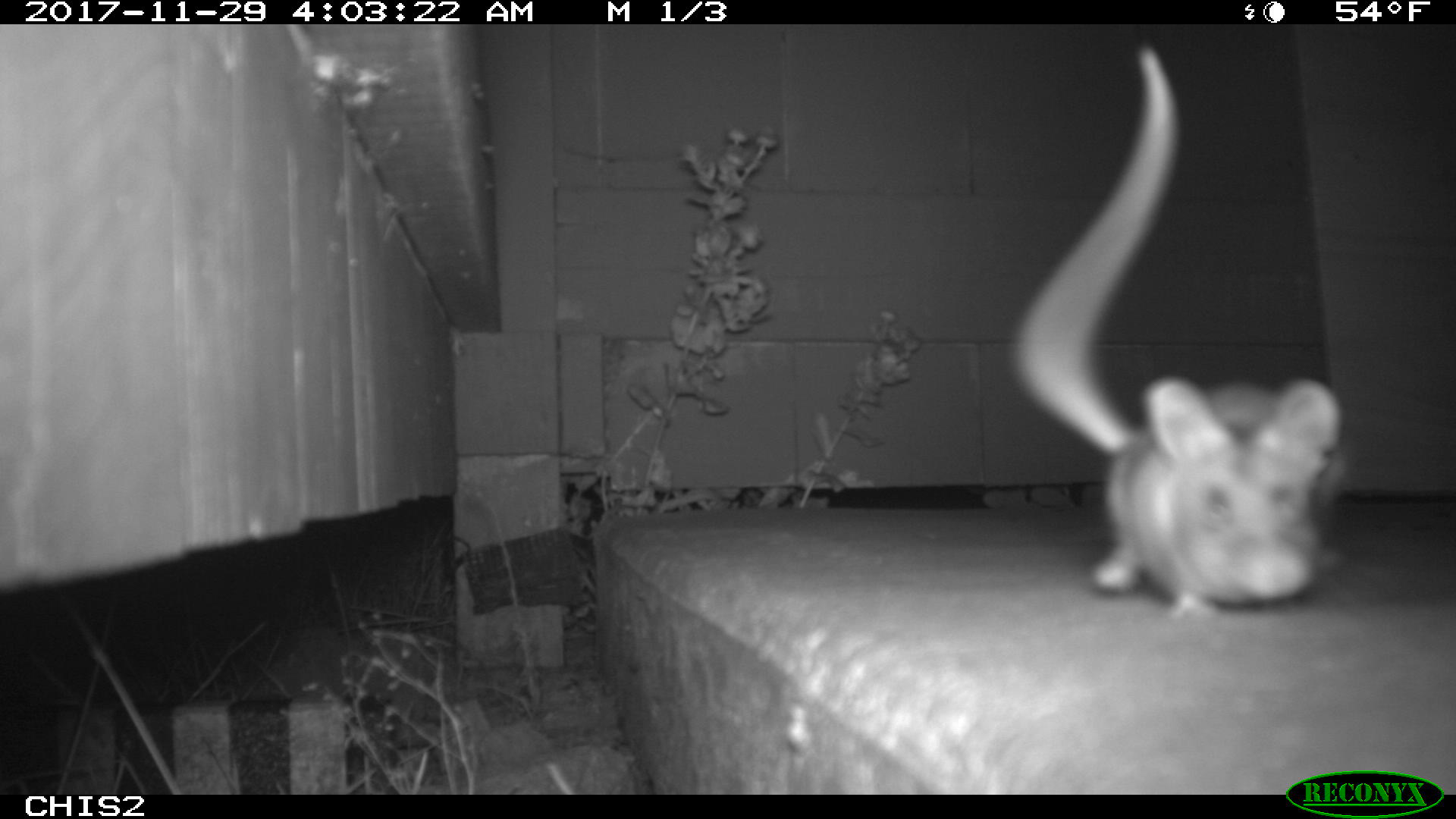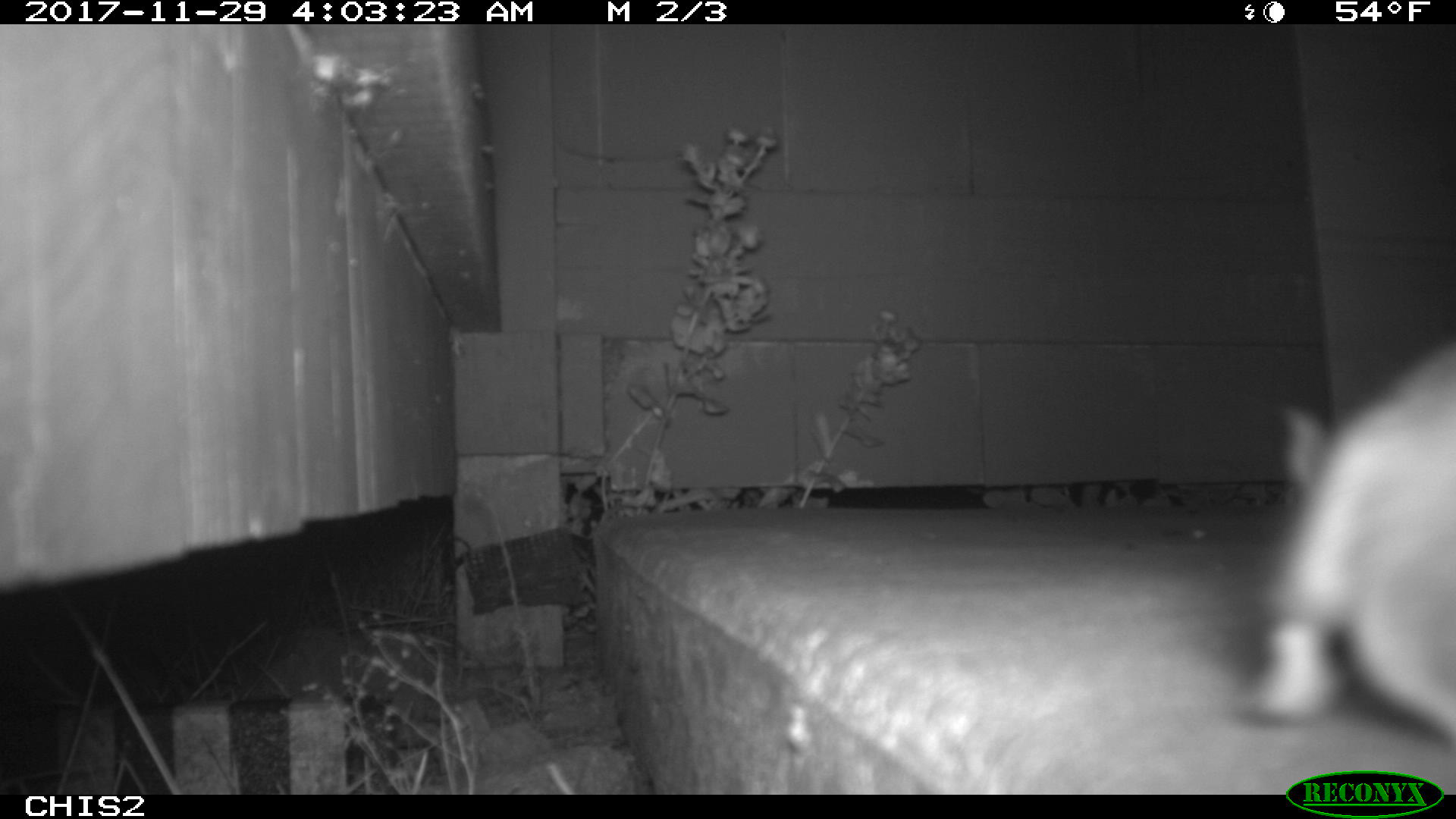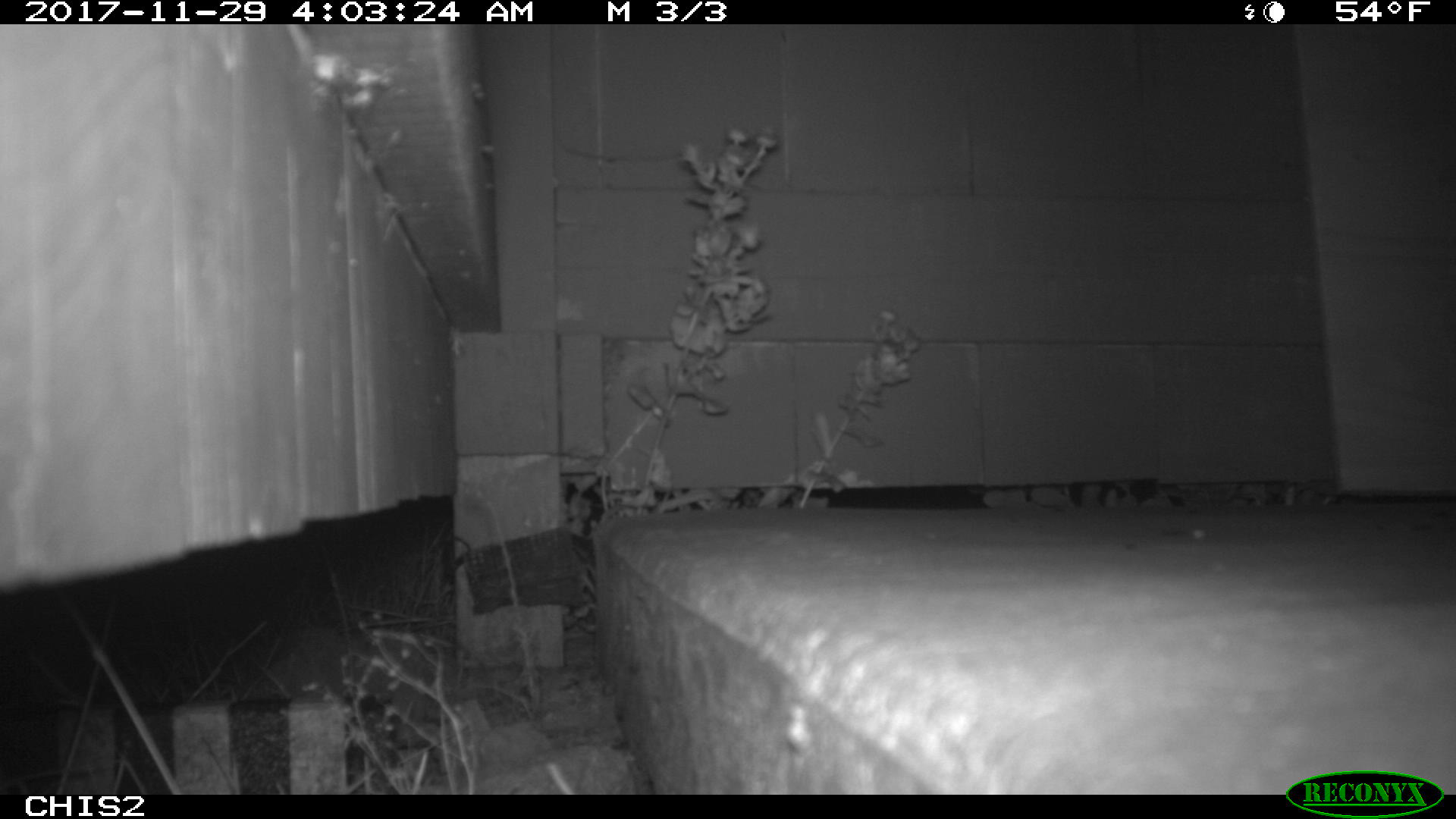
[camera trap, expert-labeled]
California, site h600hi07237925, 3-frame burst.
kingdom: Animalia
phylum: Chordata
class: Mammalia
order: Rodentia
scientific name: Rodentia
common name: rodent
Rodent (Rodentia).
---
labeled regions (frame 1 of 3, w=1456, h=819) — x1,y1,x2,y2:
rodent: 1008,39,1351,631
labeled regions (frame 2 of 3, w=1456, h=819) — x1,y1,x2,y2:
rodent: 1239,344,1455,740